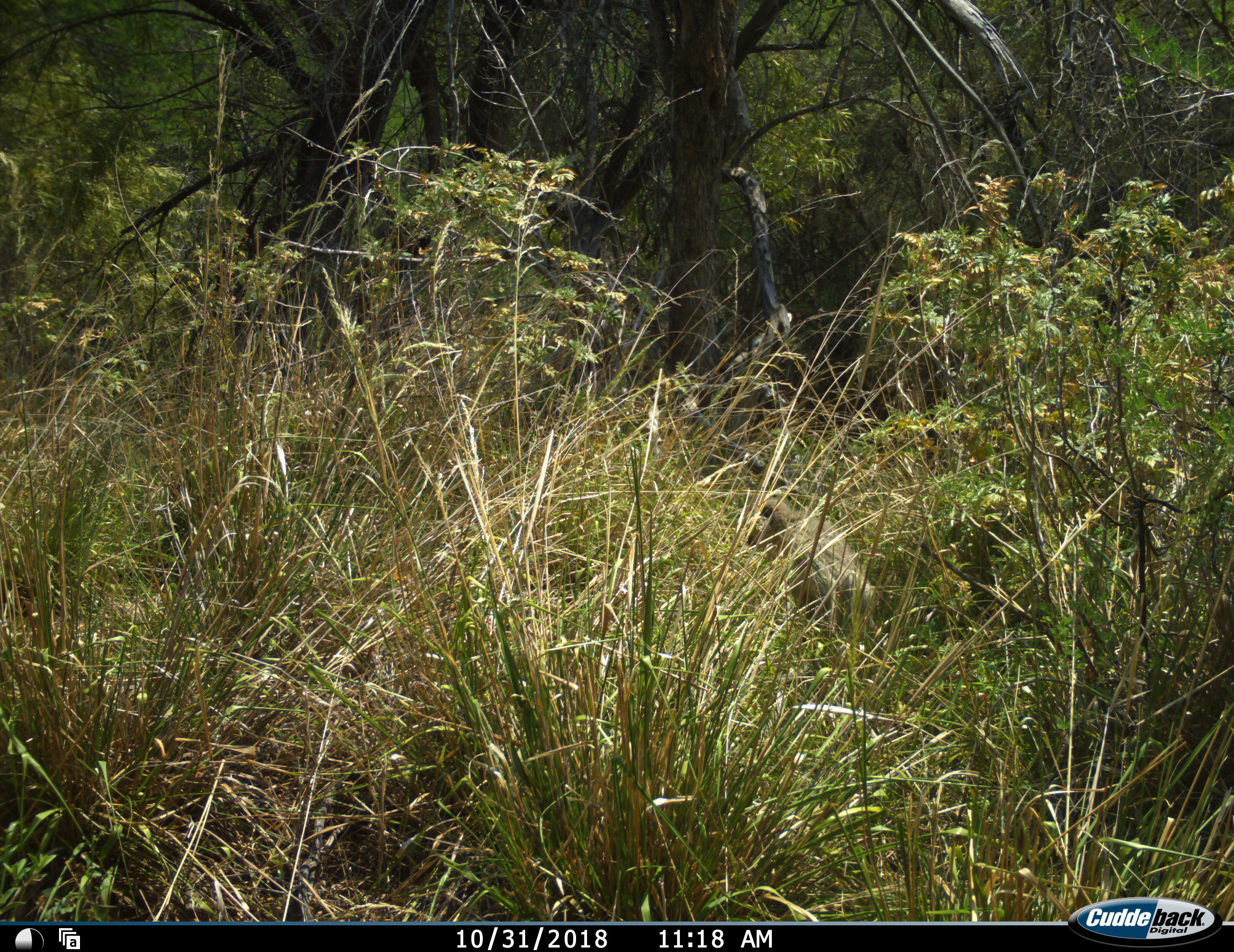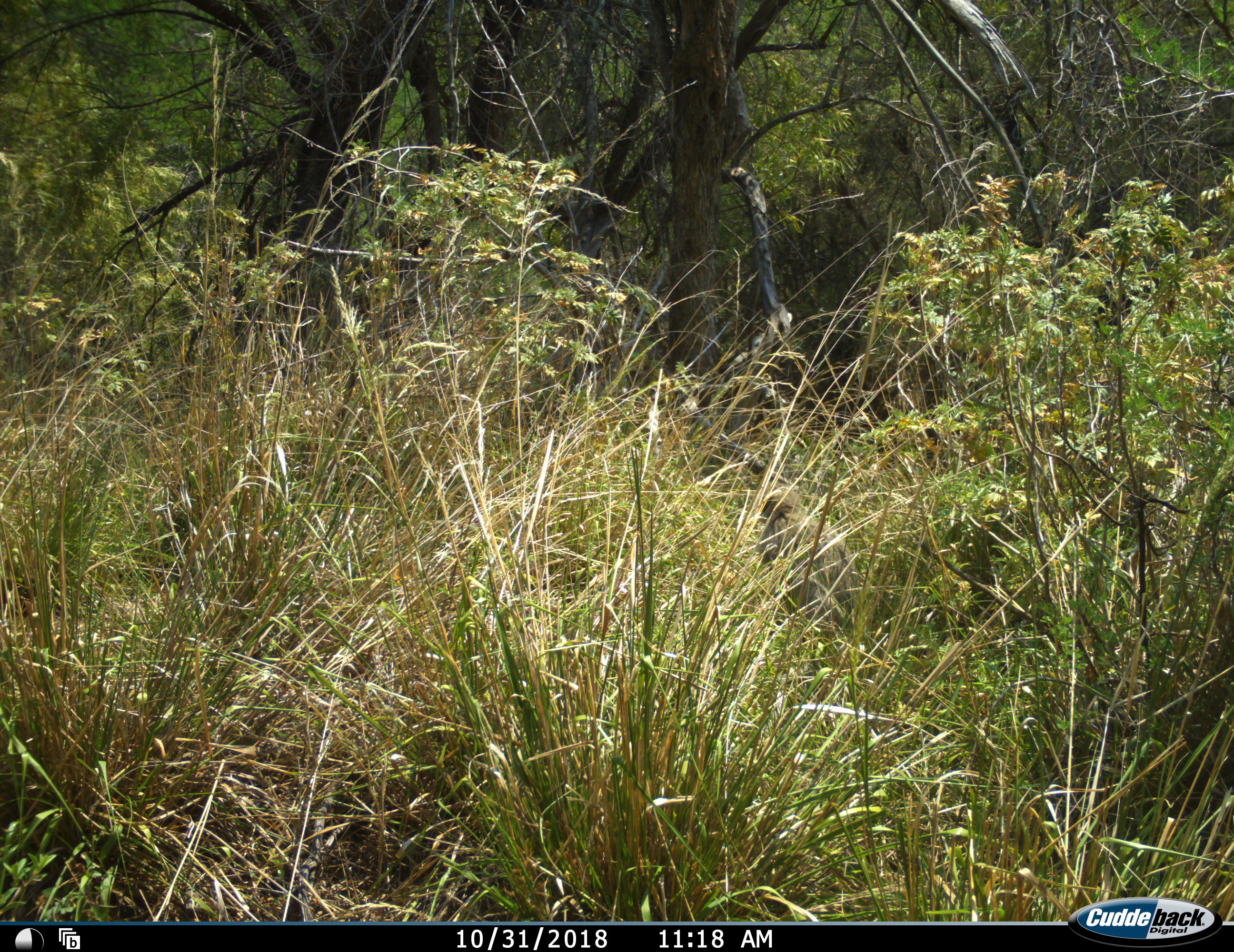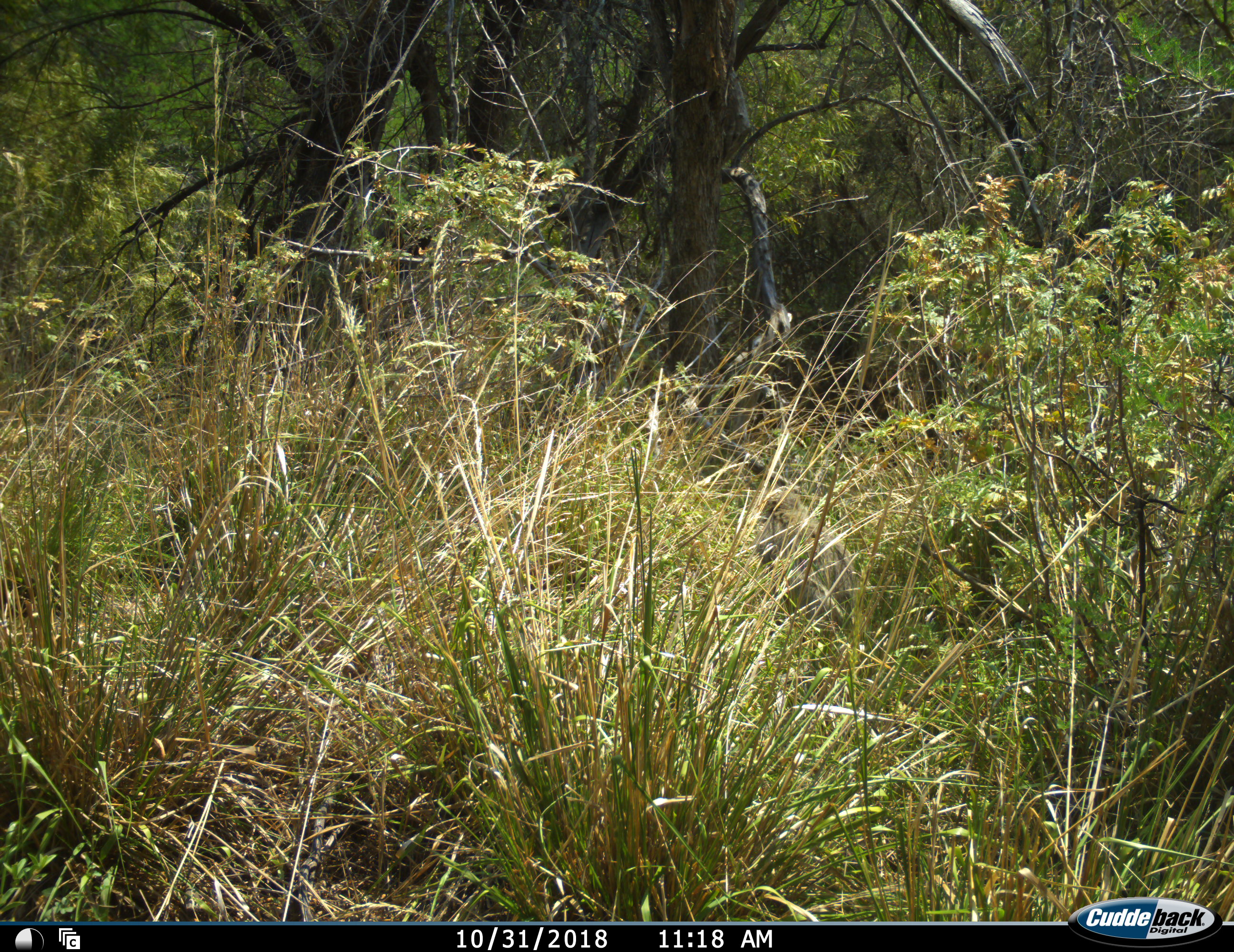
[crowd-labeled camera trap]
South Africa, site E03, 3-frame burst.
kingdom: Animalia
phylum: Chordata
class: Mammalia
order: Primates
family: Cercopithecidae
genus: Chlorocebus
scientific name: Chlorocebus pygerythrus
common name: vervet monkey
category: monkeyvervet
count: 1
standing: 20%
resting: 60%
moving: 20%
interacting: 0%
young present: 0%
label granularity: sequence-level